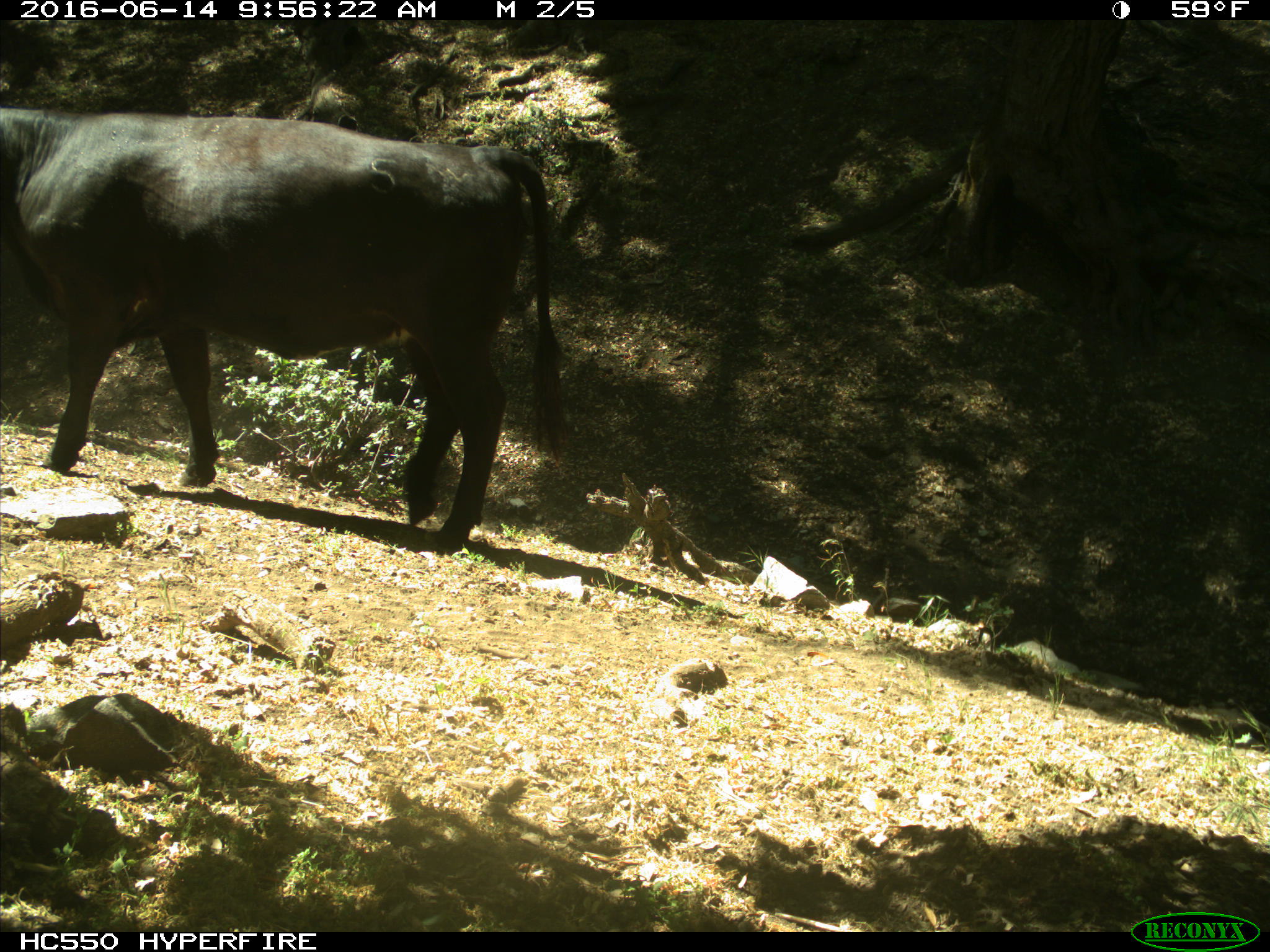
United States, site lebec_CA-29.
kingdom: Animalia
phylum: Chordata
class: Mammalia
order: Artiodactyla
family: Bovidae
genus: Bos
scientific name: Bos taurus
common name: domestic cow